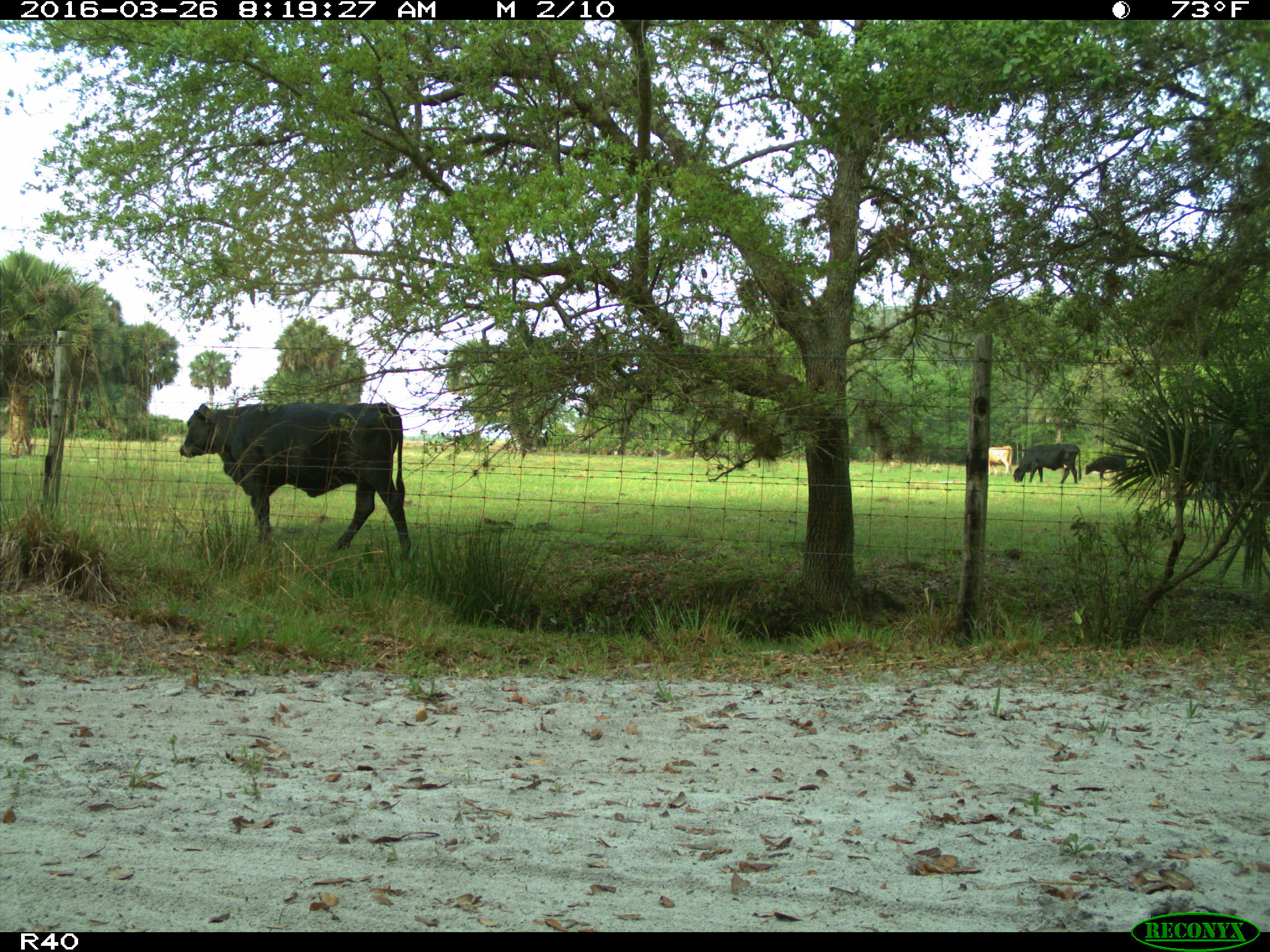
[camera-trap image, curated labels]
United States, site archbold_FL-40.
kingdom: Animalia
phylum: Chordata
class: Mammalia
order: Artiodactyla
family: Bovidae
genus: Bos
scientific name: Bos taurus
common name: domestic cow